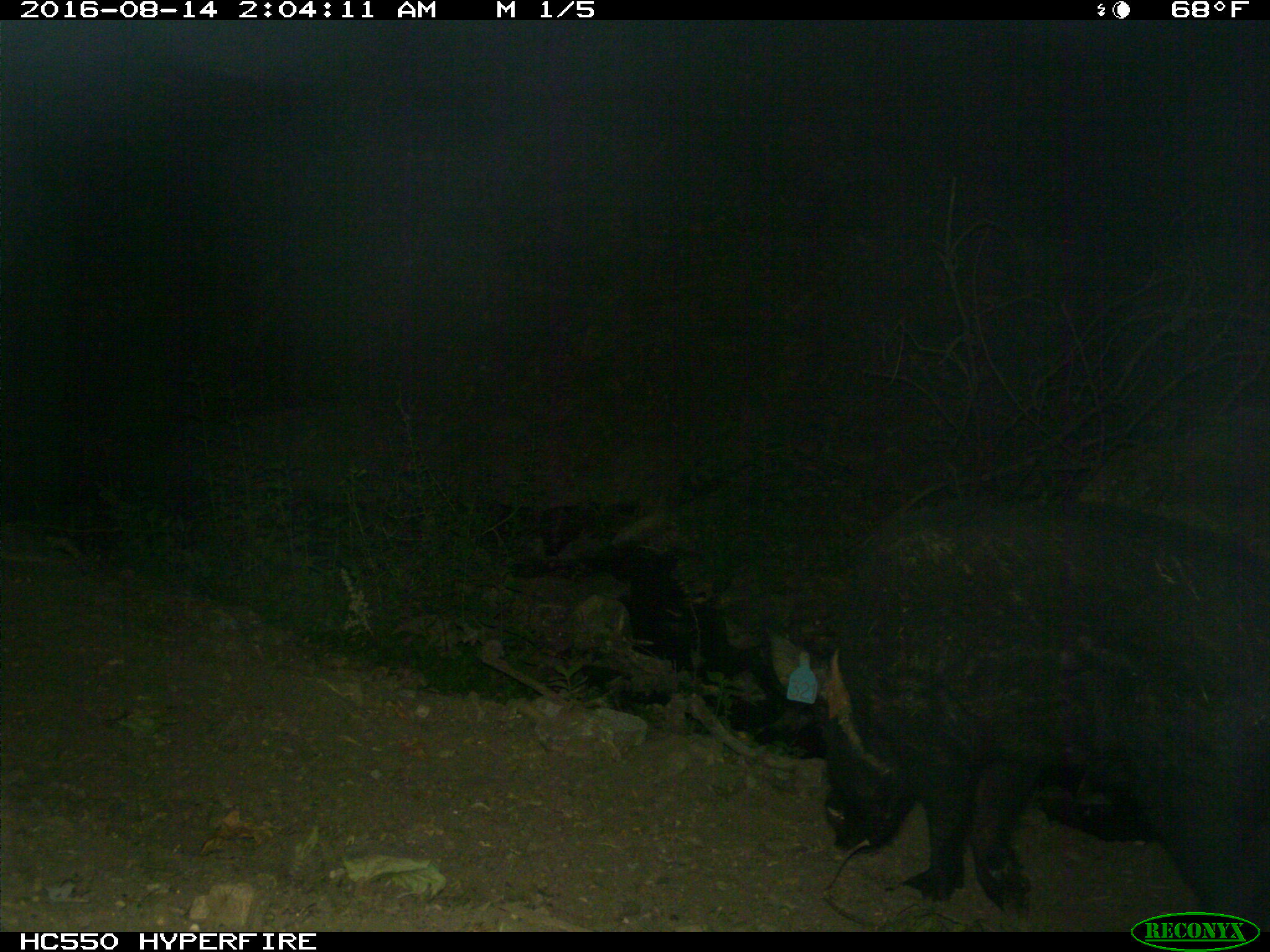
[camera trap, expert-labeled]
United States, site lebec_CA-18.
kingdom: Animalia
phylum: Chordata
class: Mammalia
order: Artiodactyla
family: Suidae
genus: Sus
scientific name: Sus scrofa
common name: wild boar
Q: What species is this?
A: Sus scrofa (wild boar).